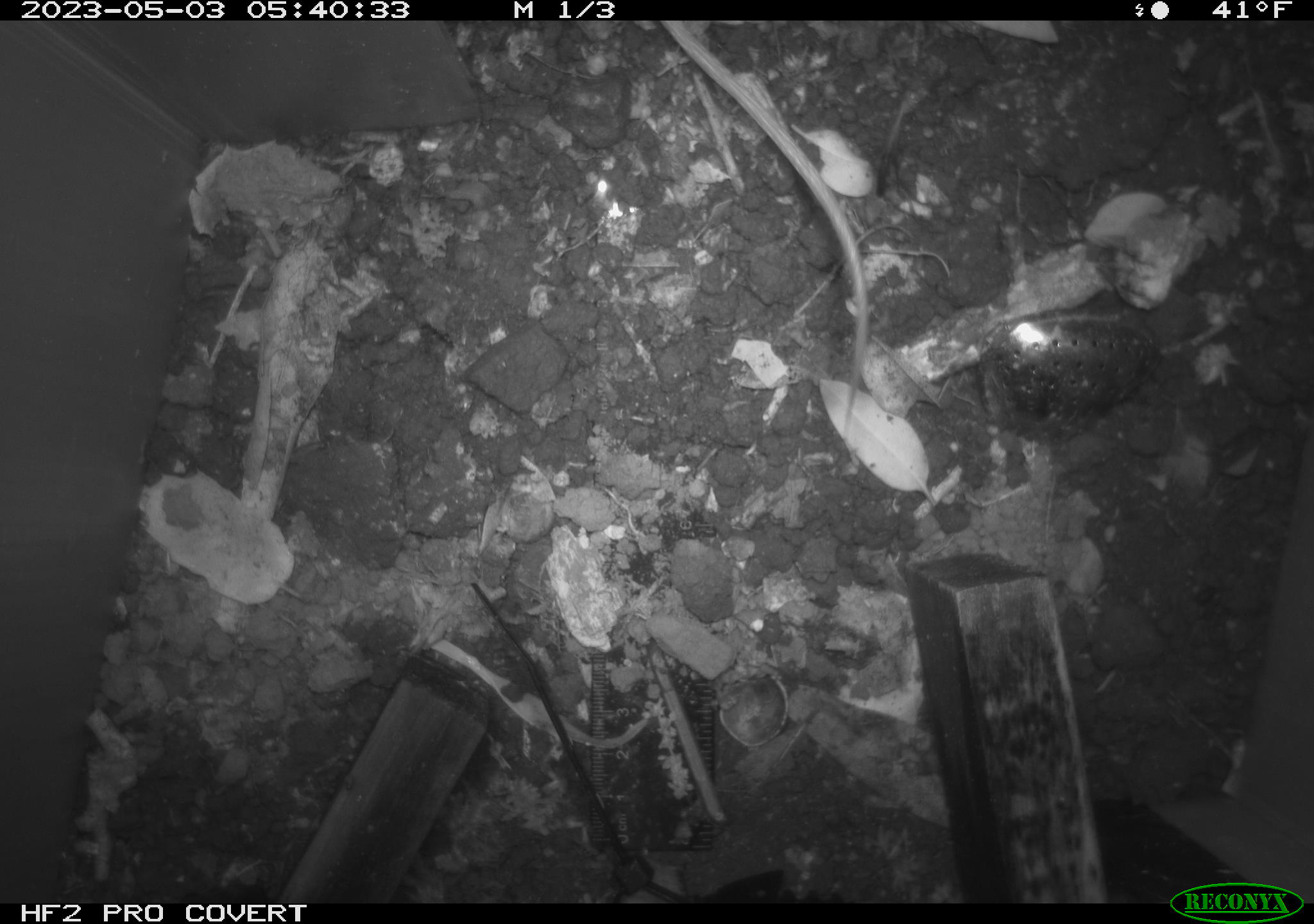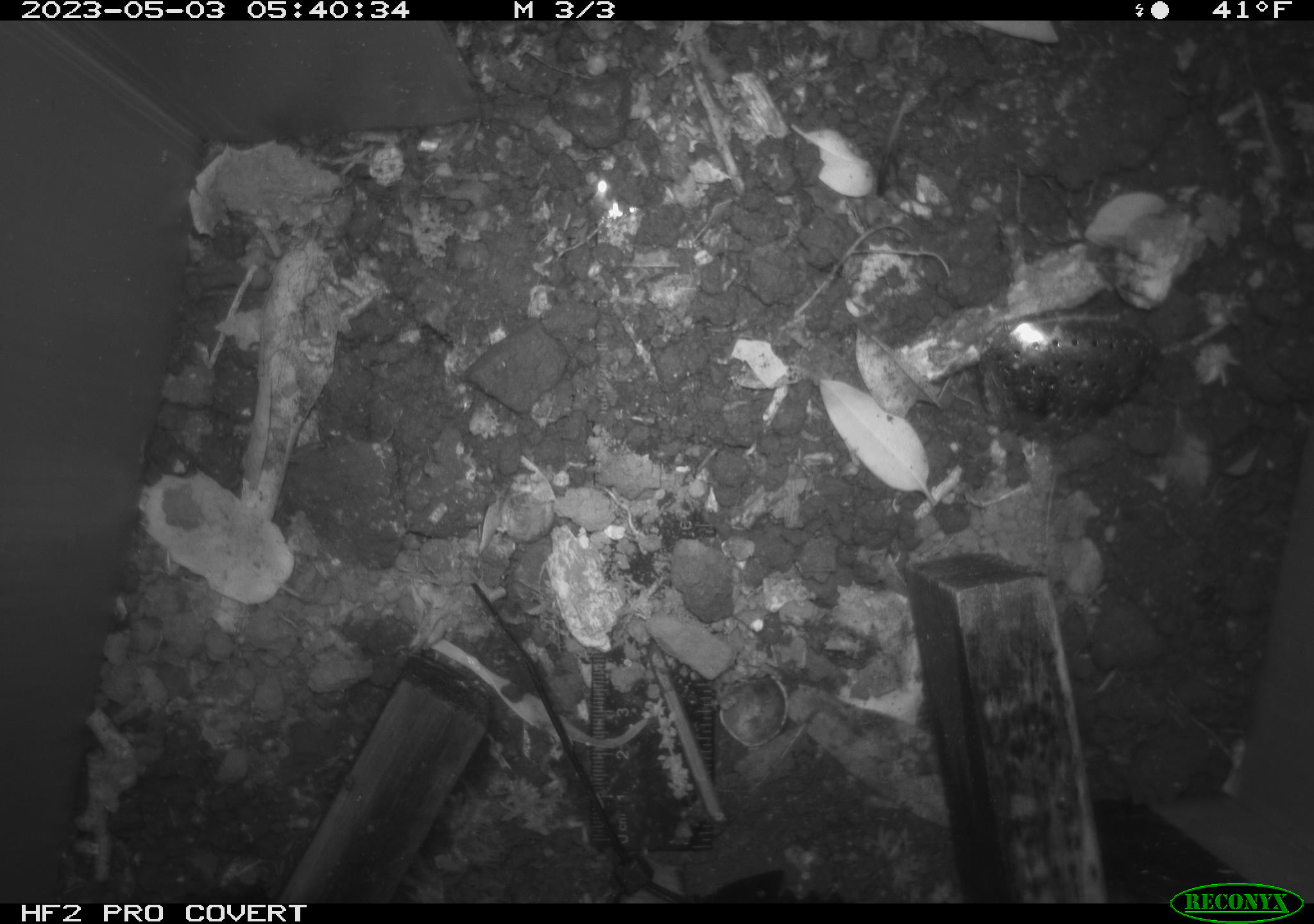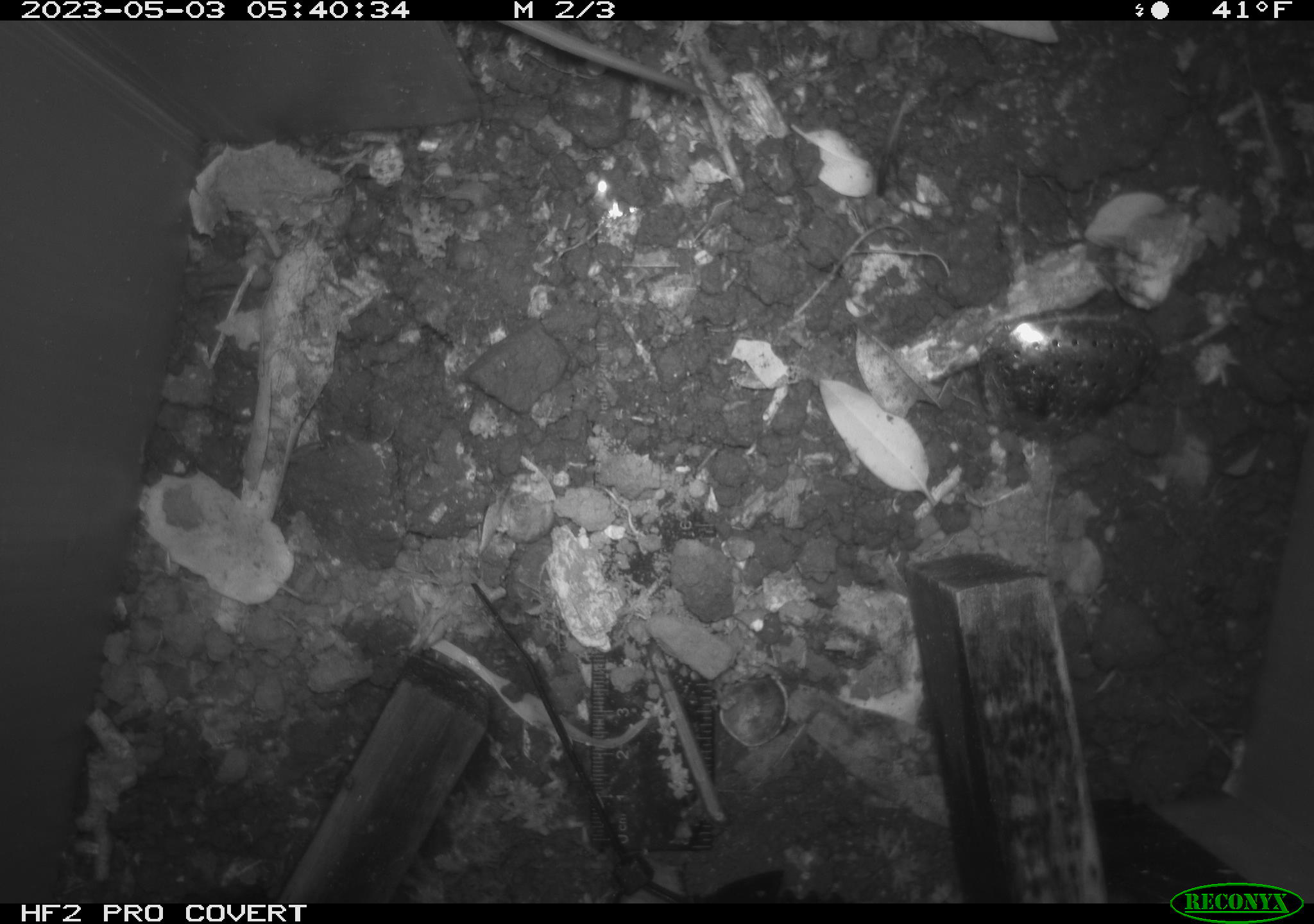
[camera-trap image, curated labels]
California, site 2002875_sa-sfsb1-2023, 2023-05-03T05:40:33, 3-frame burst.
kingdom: Animalia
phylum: Chordata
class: Mammalia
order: Rodentia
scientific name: Rodentia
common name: mouse species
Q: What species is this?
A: Mouse species (Rodentia).